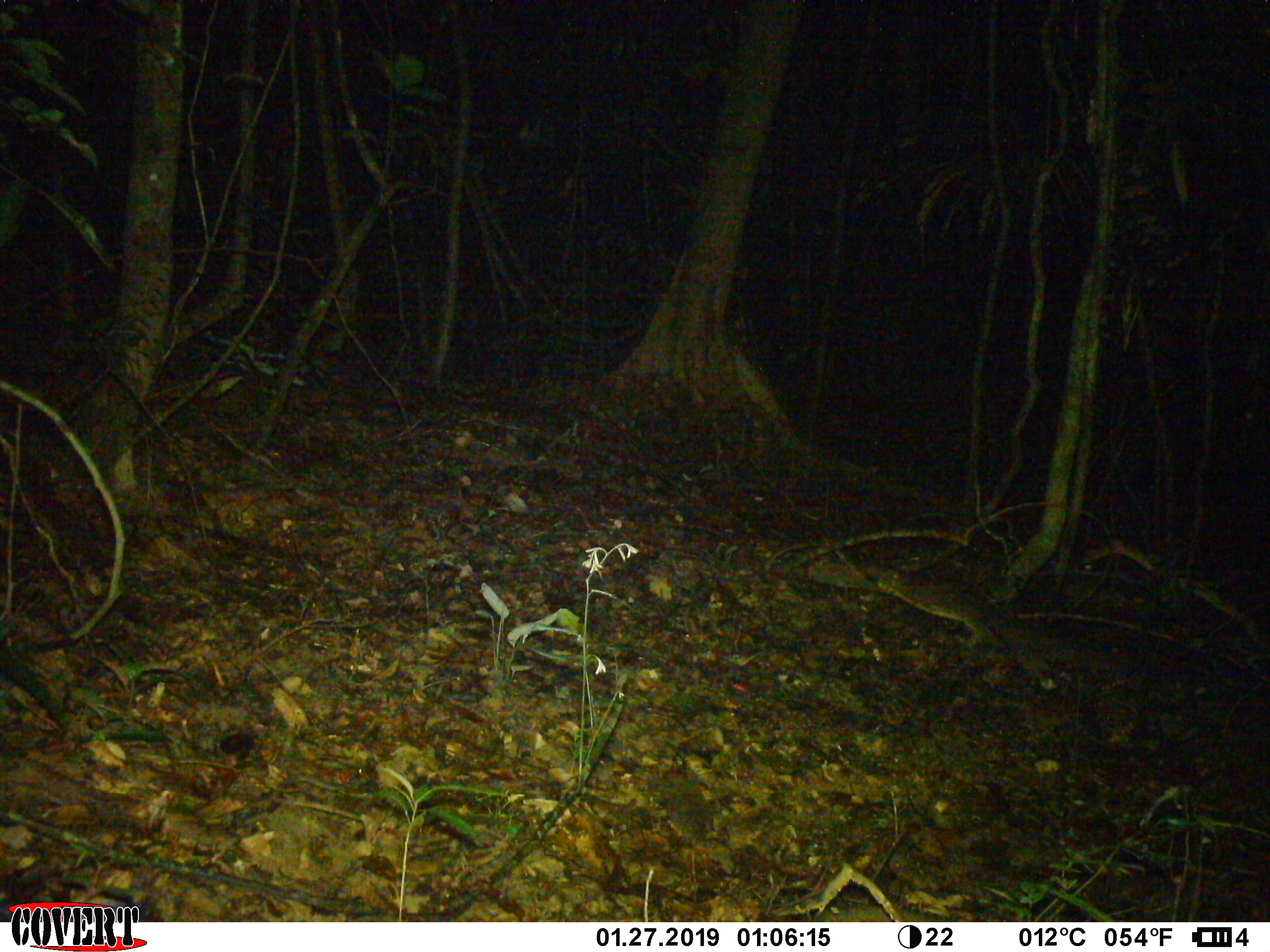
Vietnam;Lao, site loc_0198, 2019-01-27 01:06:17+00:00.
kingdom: Animalia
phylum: Chordata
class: Mammalia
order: Artiodactyla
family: Cervidae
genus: Muntiacus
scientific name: Muntiacus vuquangensis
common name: large-antlered muntjac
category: large antlered muntjac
Large antlered muntjac (large-antlered muntjac) (Muntiacus vuquangensis). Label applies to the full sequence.